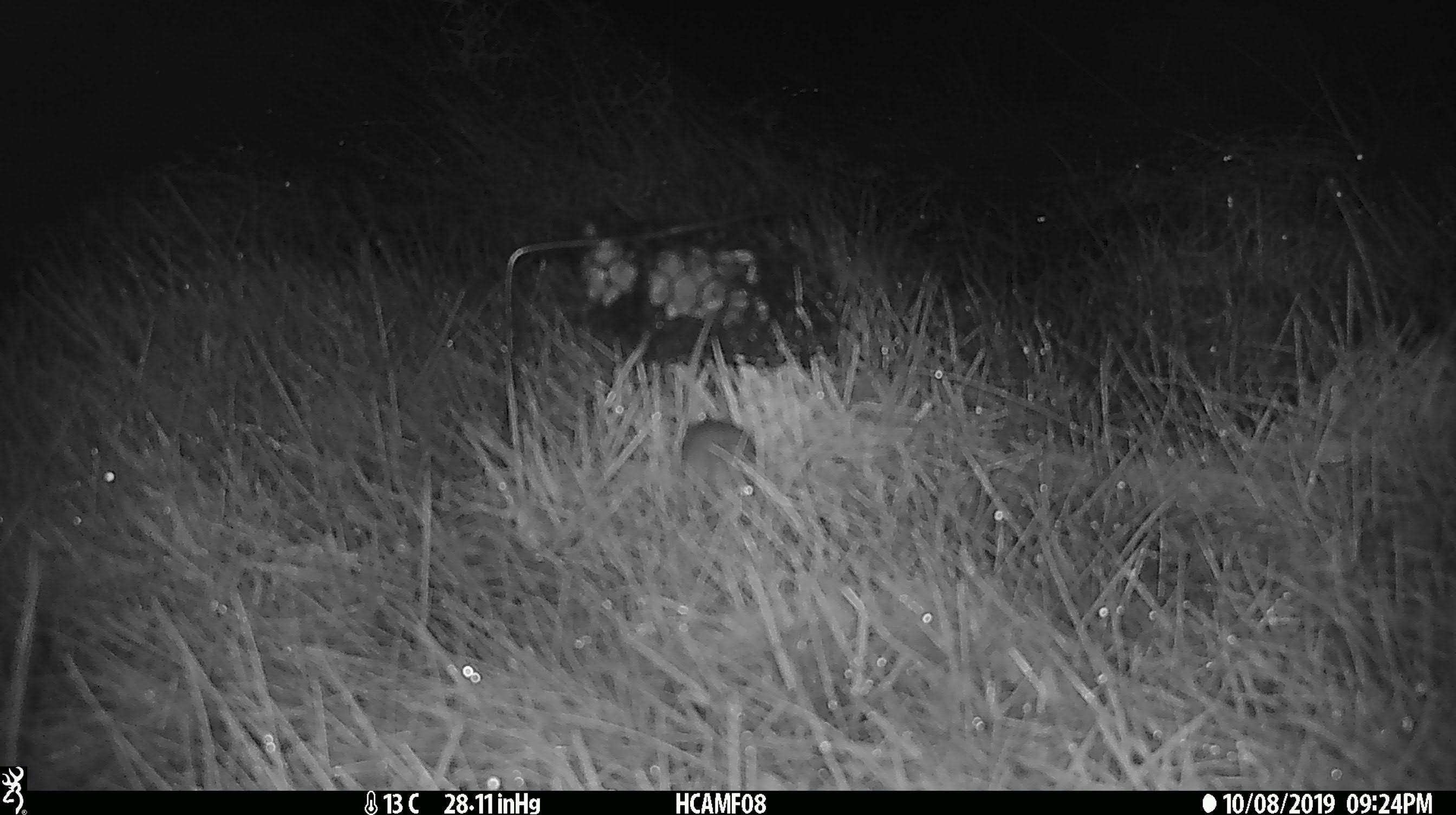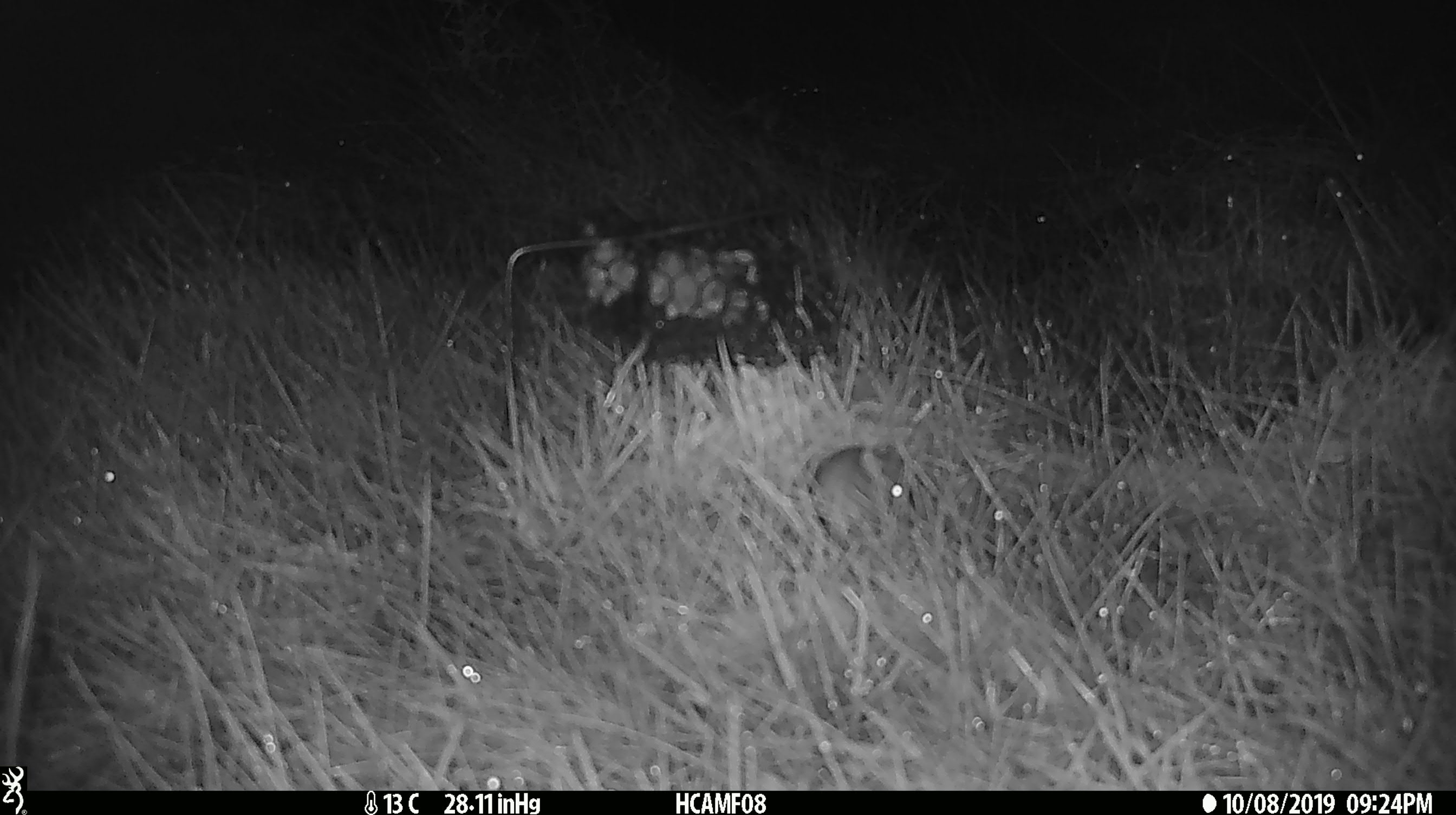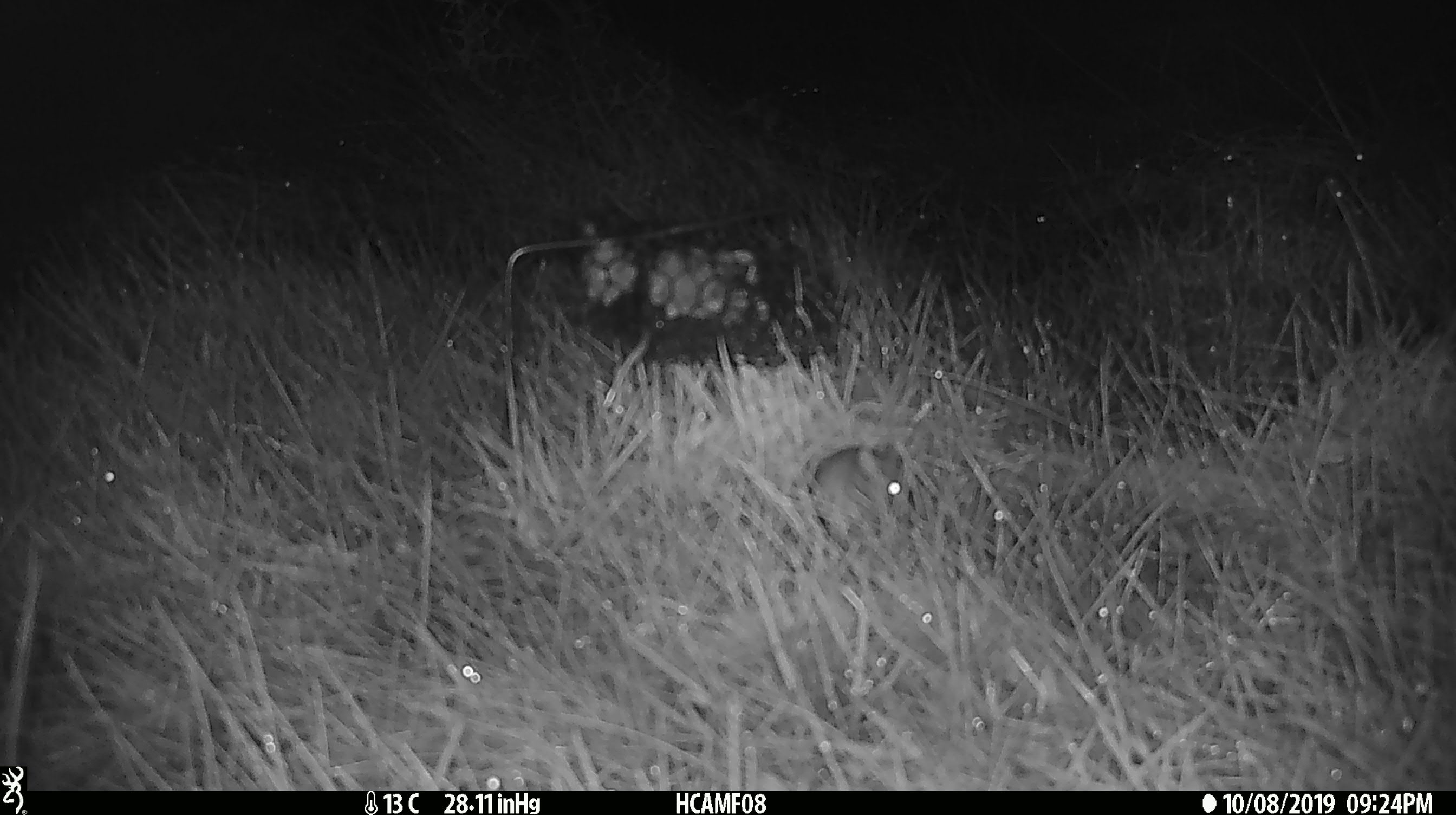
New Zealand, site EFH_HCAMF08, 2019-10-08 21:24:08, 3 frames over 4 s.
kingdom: Animalia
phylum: Chordata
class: Mammalia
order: Rodentia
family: Muridae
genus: Mus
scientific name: Mus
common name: mouse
Mouse (Mus).